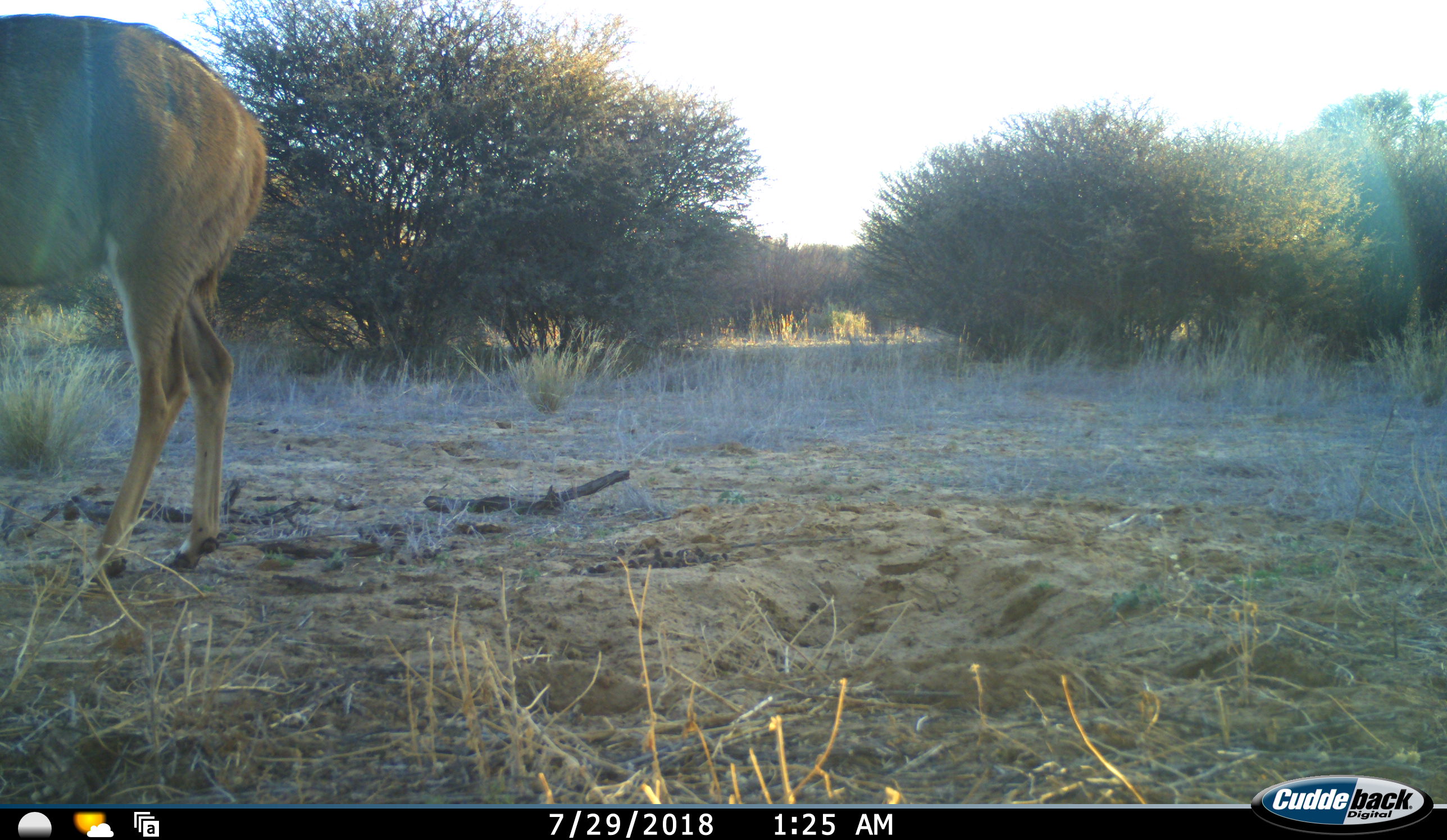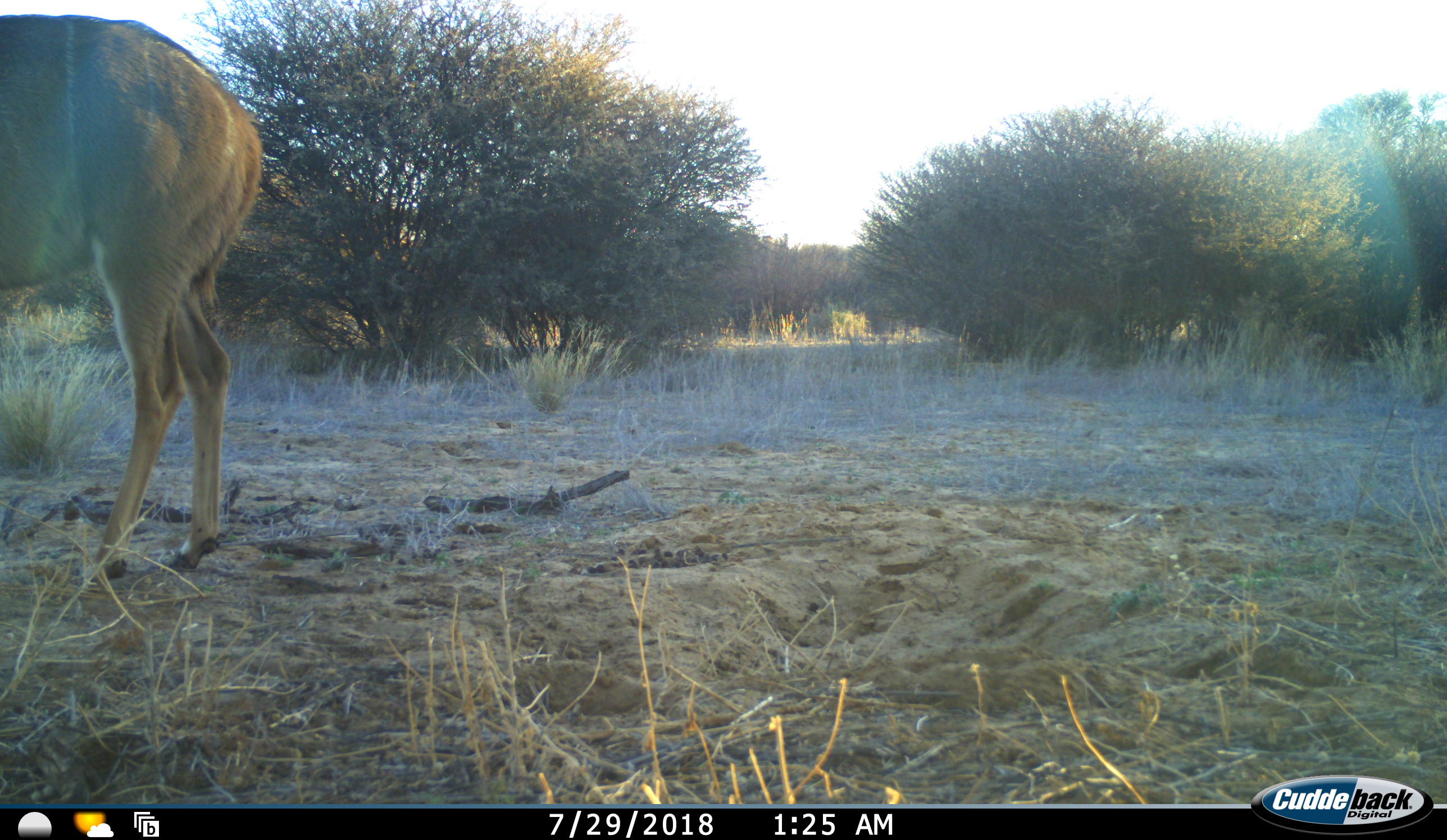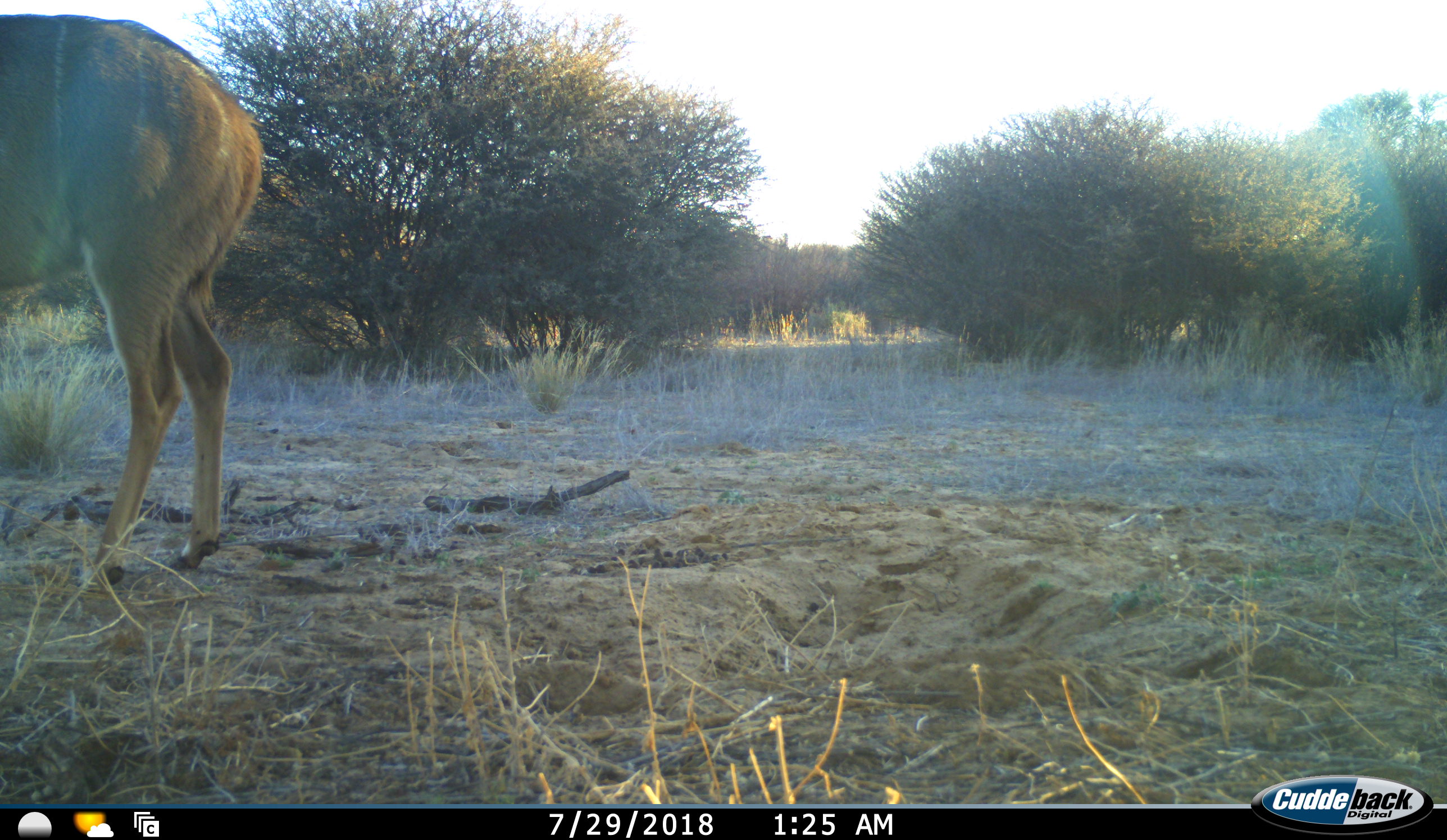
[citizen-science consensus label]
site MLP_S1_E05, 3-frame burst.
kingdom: Animalia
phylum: Chordata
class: Mammalia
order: Artiodactyla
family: Bovidae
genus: Tragelaphus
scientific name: Tragelaphus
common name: kudu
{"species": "kudu (Tragelaphus)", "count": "1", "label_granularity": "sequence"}